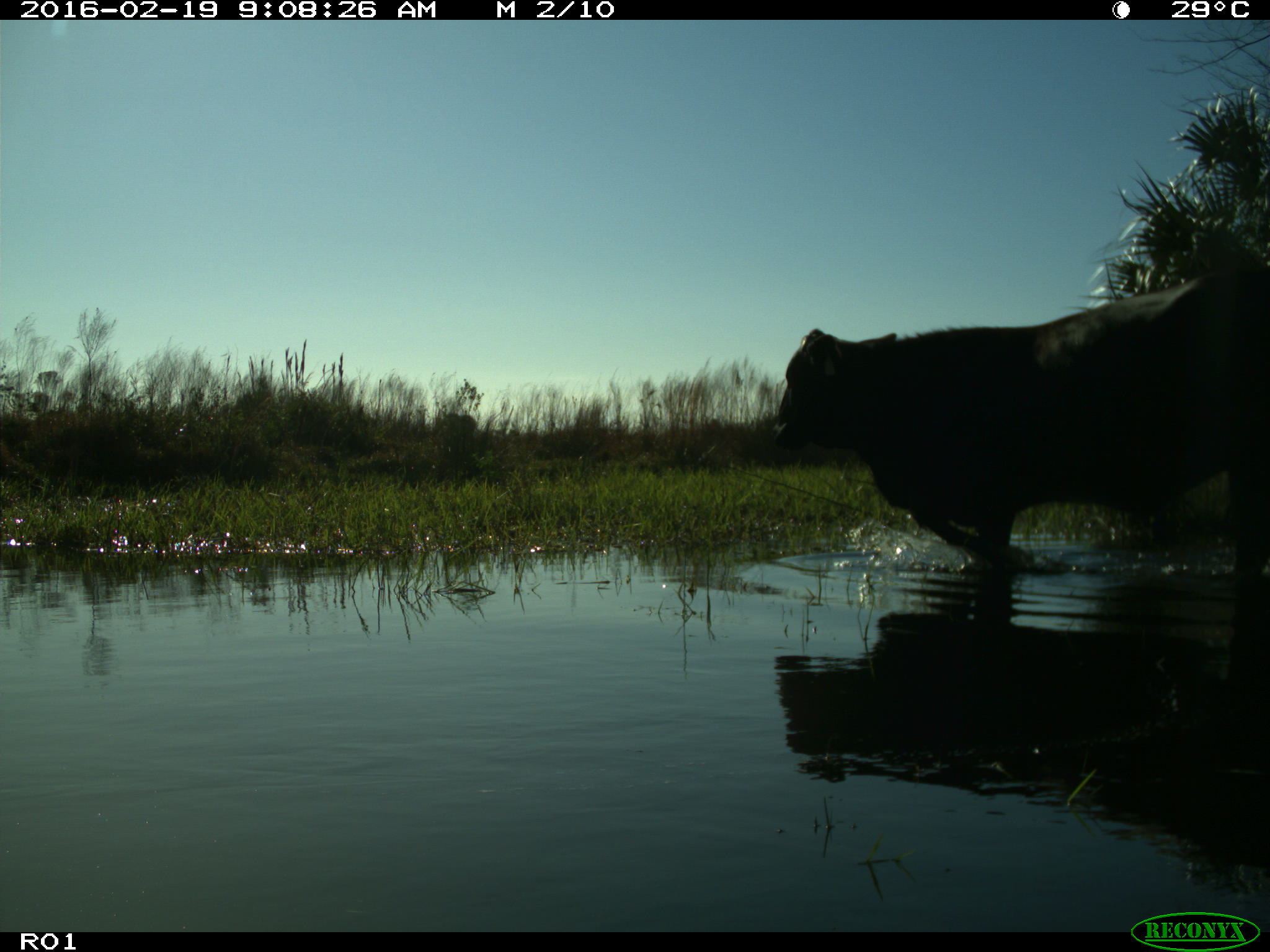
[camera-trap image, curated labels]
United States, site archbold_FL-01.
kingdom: Animalia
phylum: Chordata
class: Mammalia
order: Artiodactyla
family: Bovidae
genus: Bos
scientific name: Bos taurus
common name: domestic cow